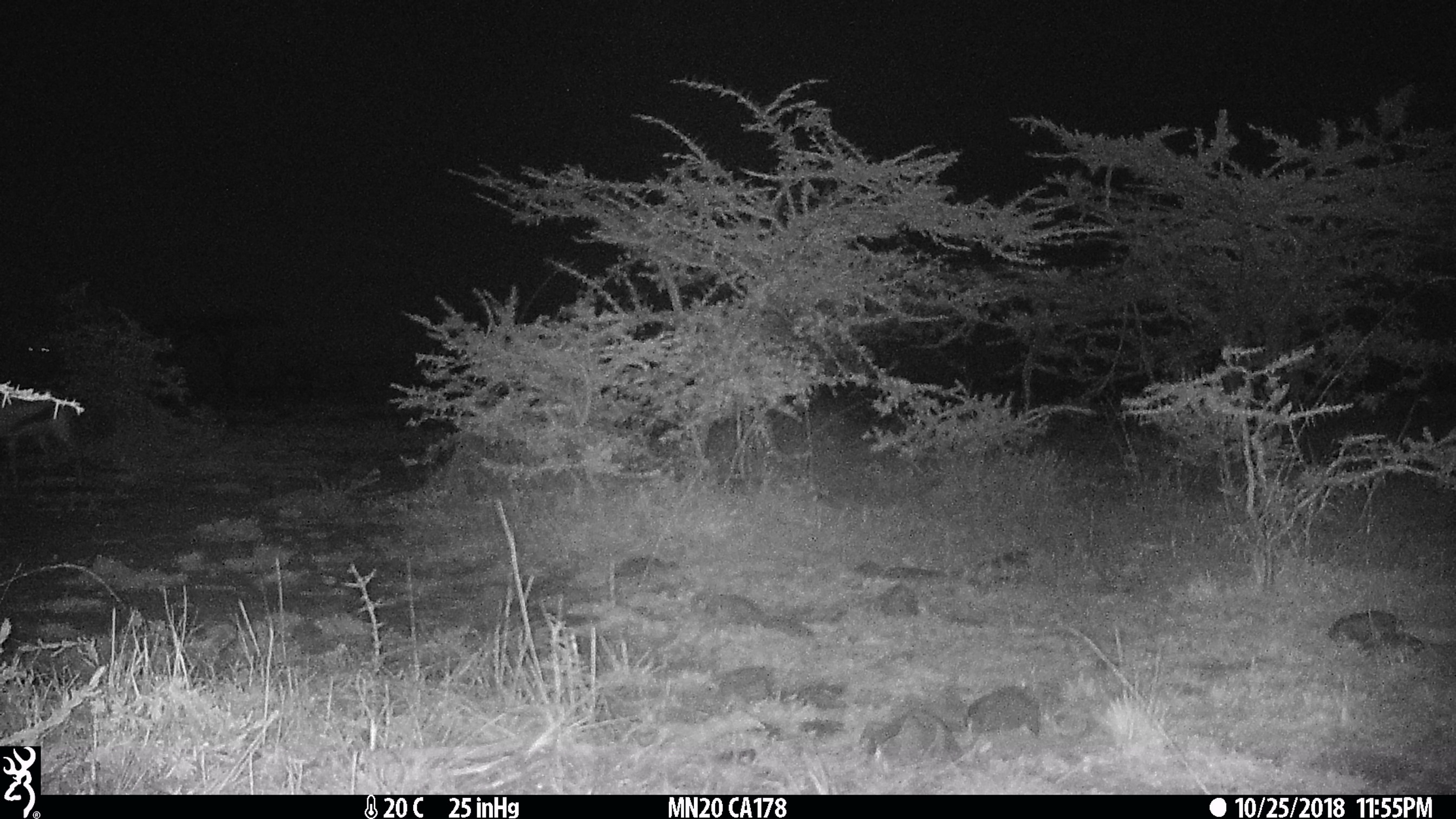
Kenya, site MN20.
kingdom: Animalia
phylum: Chordata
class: Mammalia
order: Artiodactyla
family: Bovidae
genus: Eudorcas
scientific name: Eudorcas thomsonii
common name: thomon's gazelle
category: gazelle thomsons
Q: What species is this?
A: Gazelle thomsons (thomon's gazelle) (Eudorcas thomsonii).